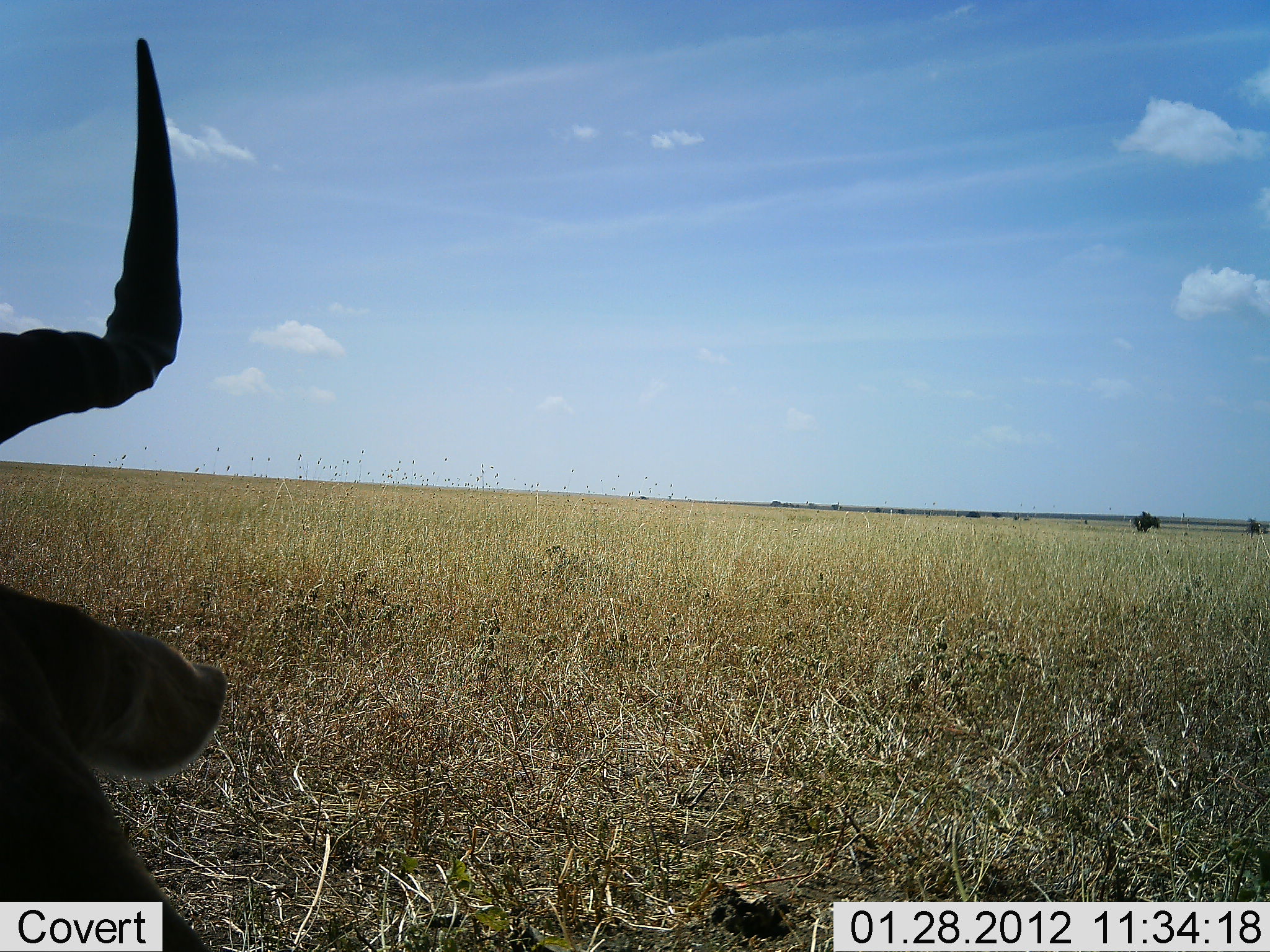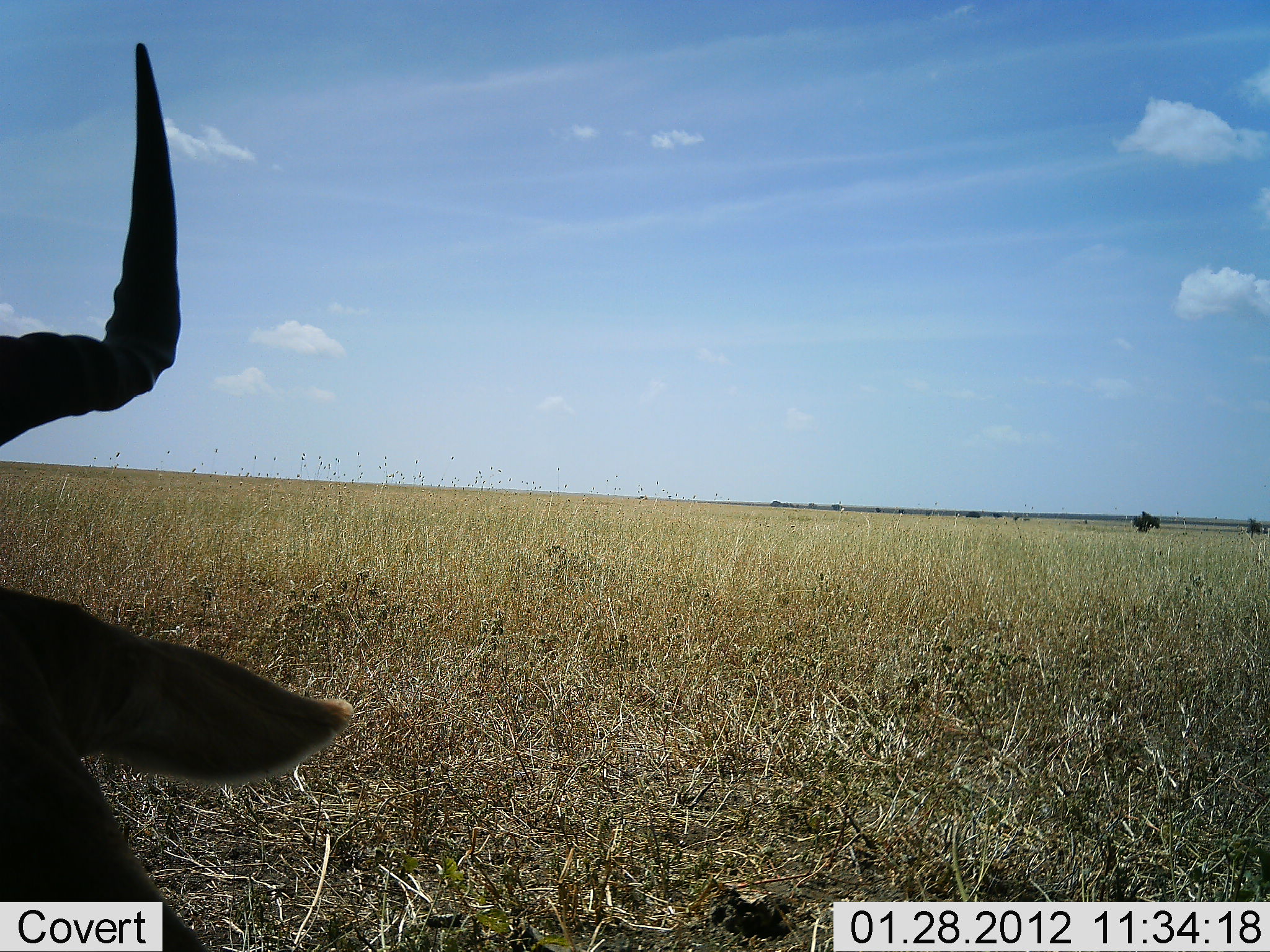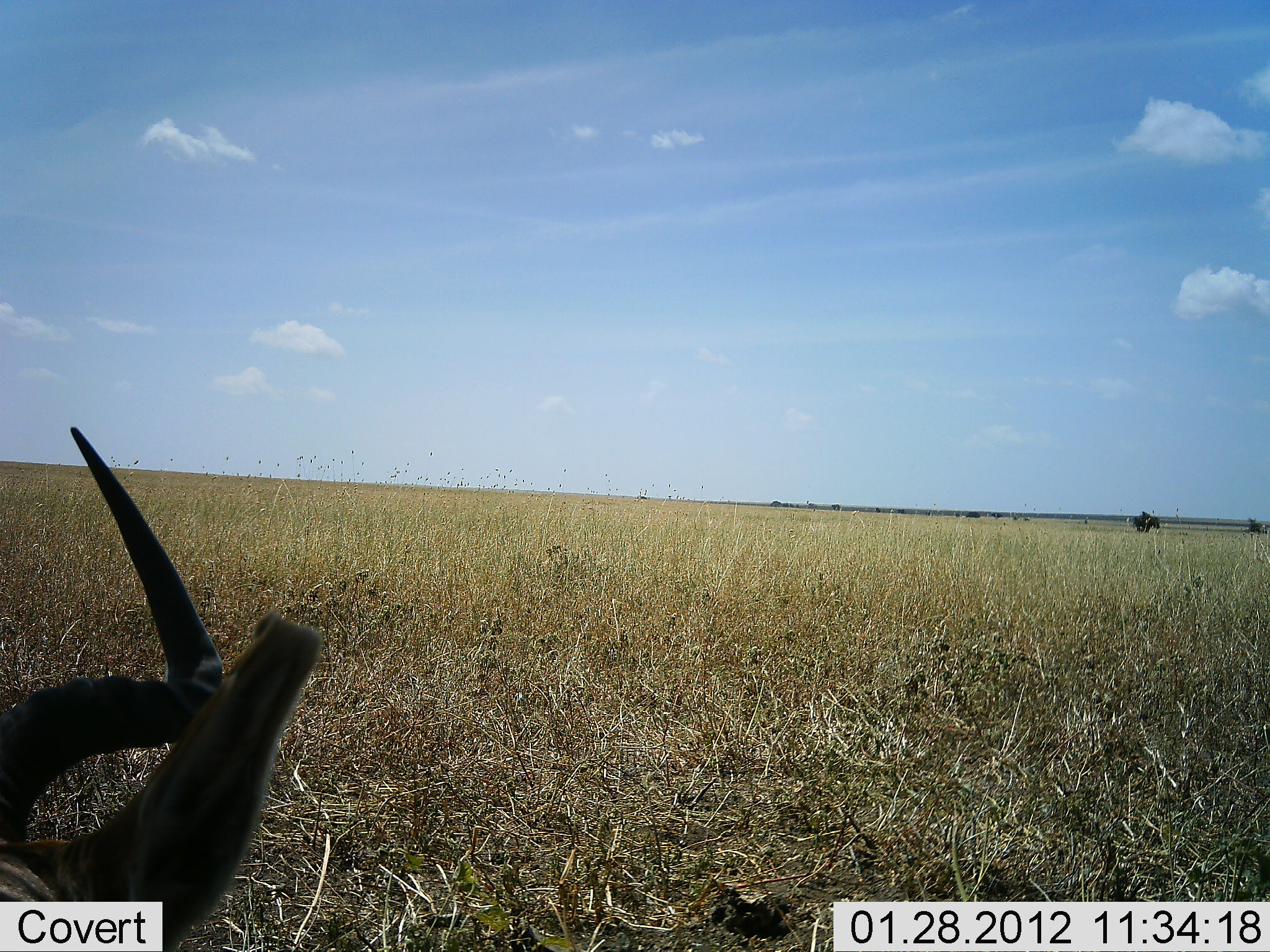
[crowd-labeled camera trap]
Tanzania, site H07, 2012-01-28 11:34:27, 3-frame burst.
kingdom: Animalia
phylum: Chordata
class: Mammalia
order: Artiodactyla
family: Bovidae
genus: Alcelaphus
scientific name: Alcelaphus buselaphus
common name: hartebeest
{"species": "hartebeest (Alcelaphus buselaphus)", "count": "1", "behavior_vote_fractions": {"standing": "18%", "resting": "71%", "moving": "0%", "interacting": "0%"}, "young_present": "0%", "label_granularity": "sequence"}